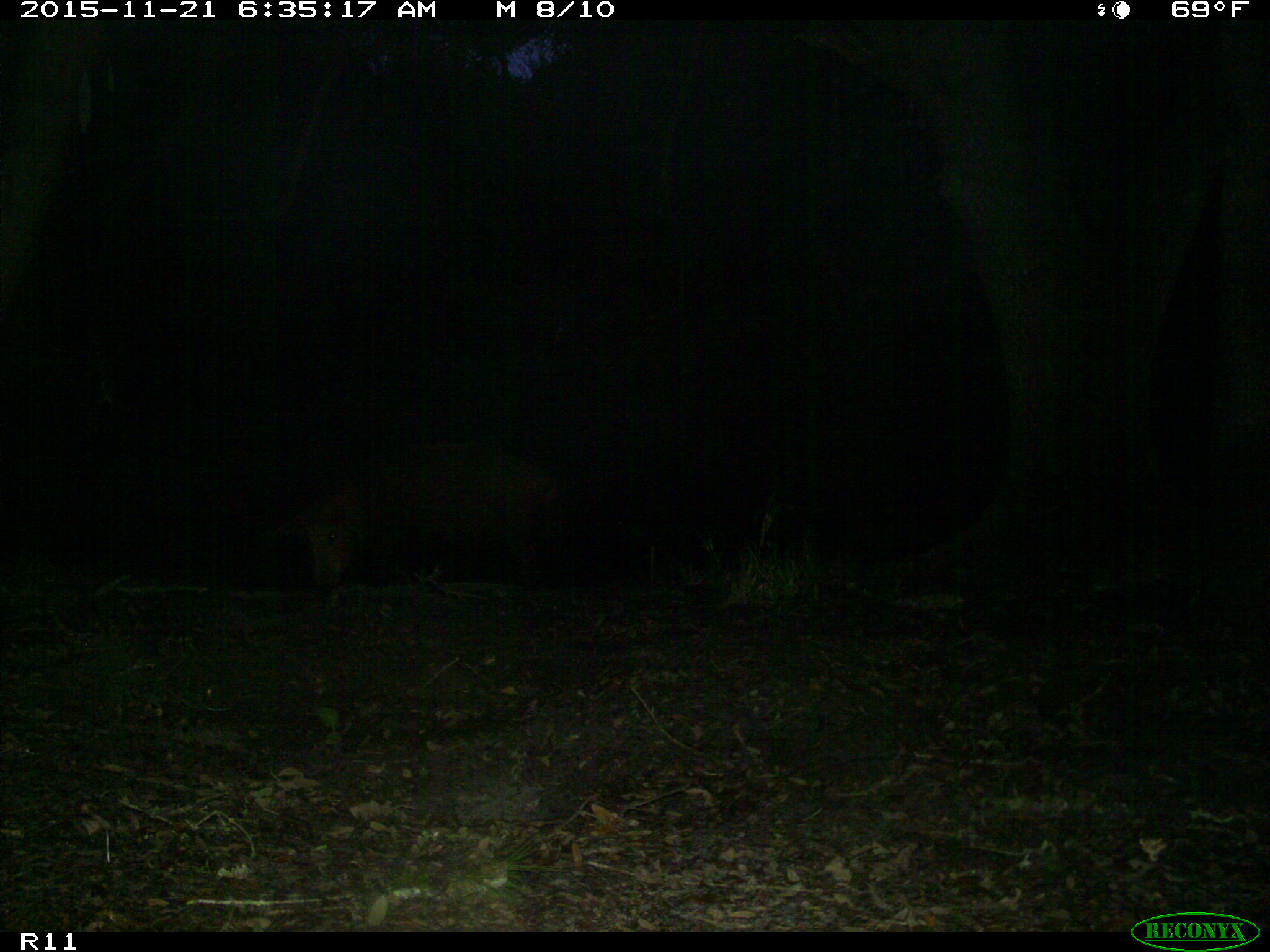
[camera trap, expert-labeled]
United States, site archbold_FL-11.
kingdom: Animalia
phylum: Chordata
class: Mammalia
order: Artiodactyla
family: Suidae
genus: Sus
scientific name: Sus scrofa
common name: wild boar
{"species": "Sus scrofa (wild boar)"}